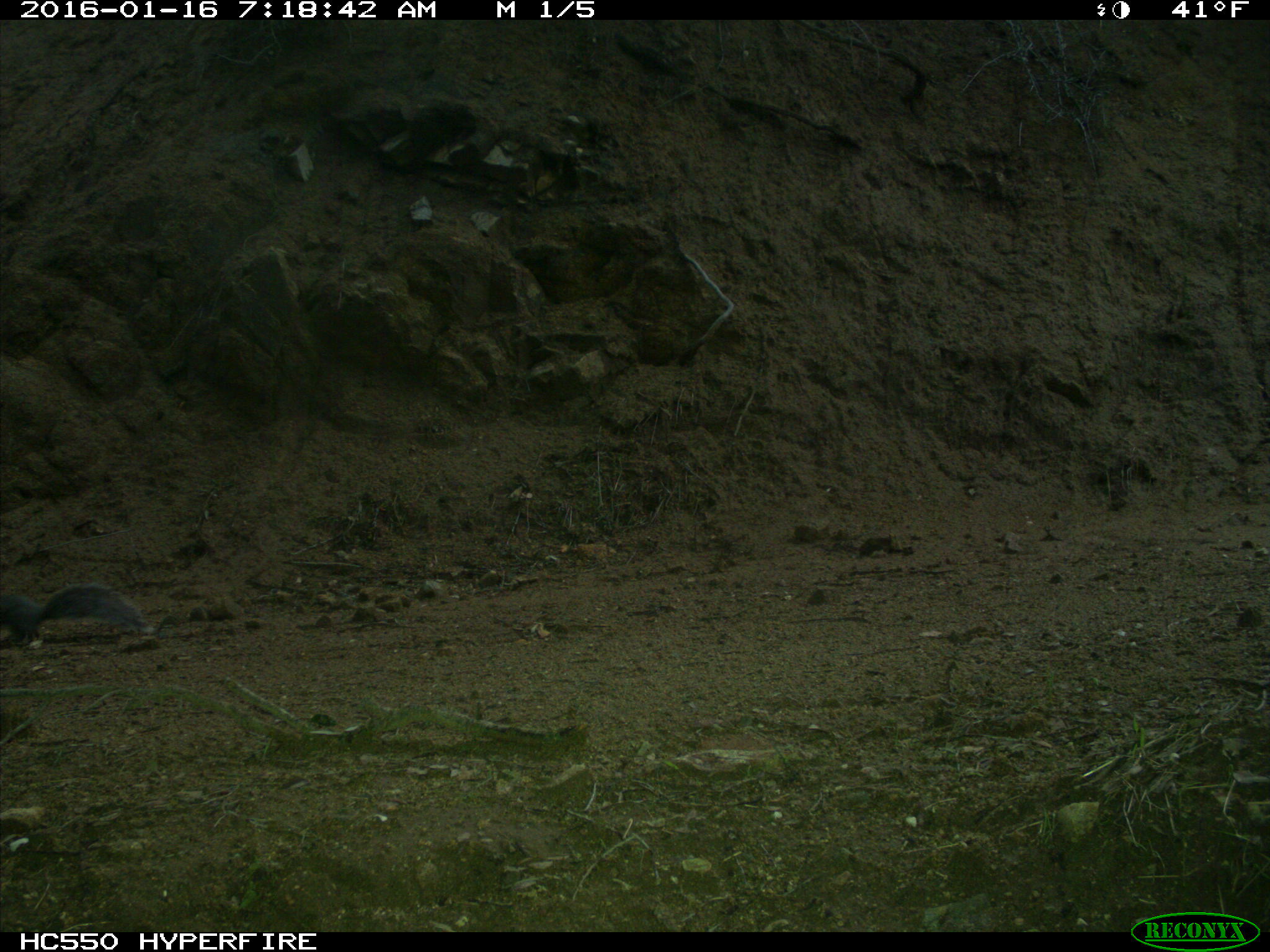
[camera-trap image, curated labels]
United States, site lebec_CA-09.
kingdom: Animalia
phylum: Chordata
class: Mammalia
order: Rodentia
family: Sciuridae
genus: Sciurus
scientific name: Sciurus carolinensis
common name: eastern gray squirrel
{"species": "Sciurus carolinensis (eastern gray squirrel)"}